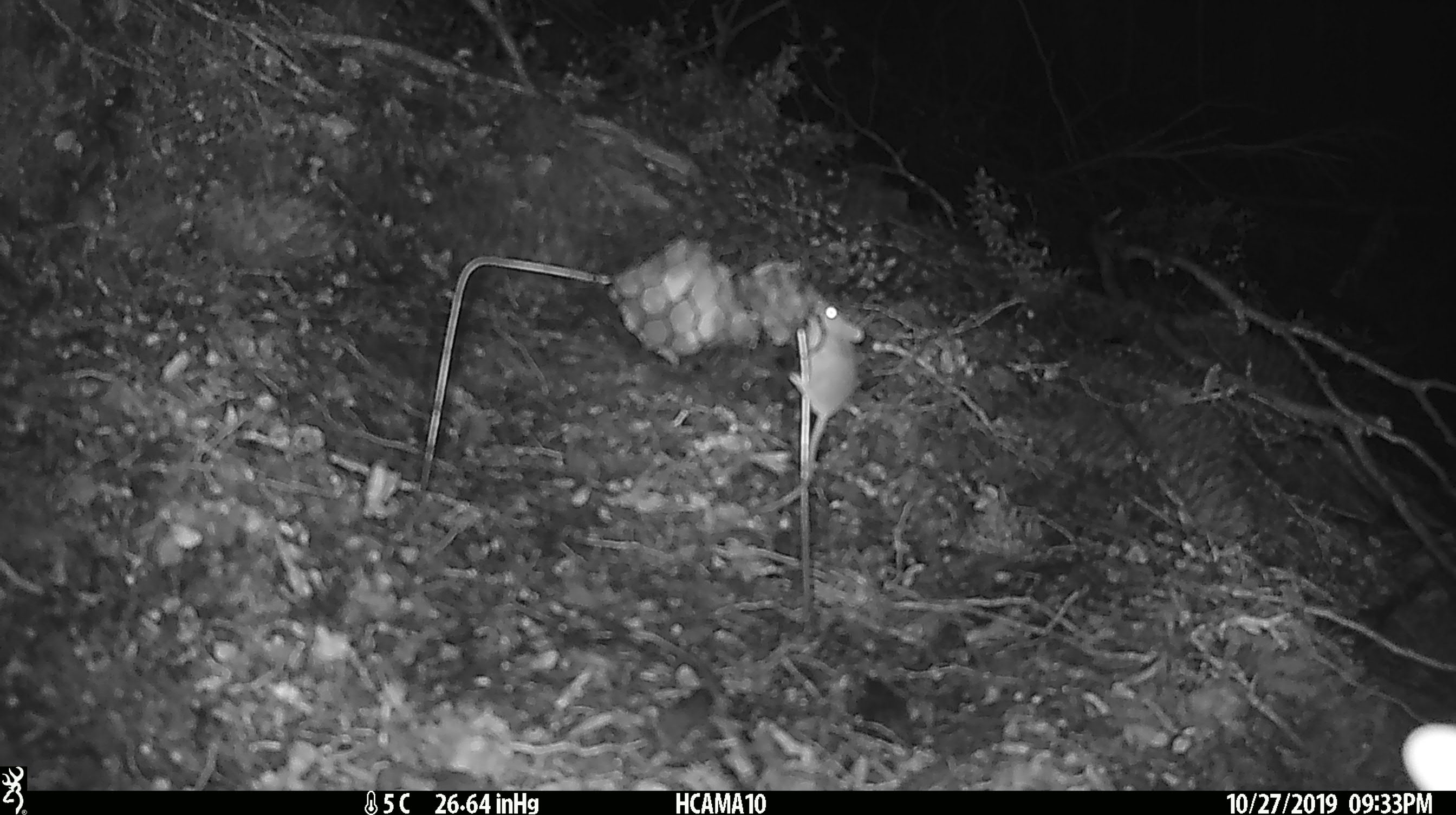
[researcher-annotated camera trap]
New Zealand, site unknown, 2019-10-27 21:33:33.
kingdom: Animalia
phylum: Chordata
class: Mammalia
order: Rodentia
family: Muridae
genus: Mus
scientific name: Mus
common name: mouse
Mouse (Mus).